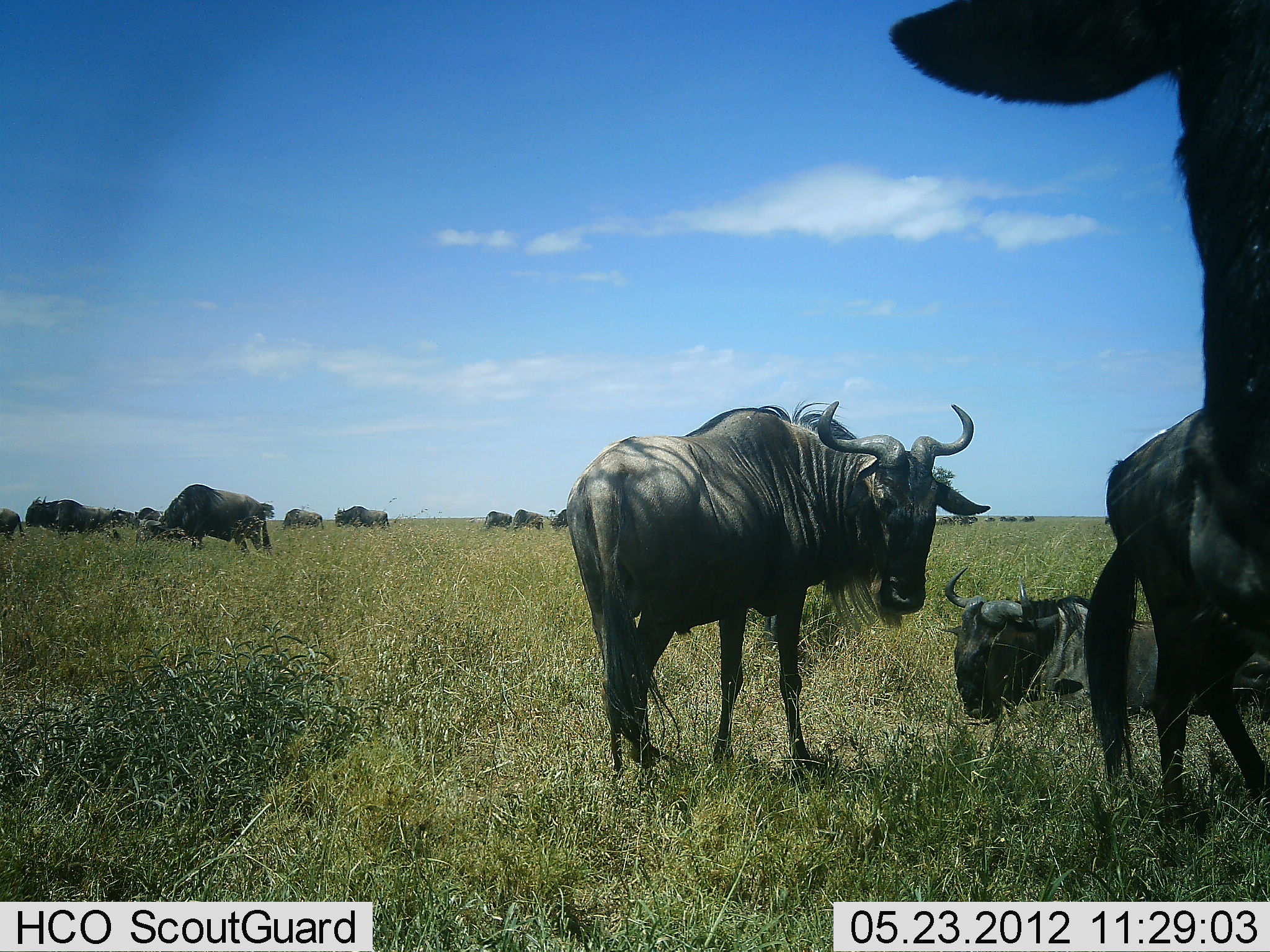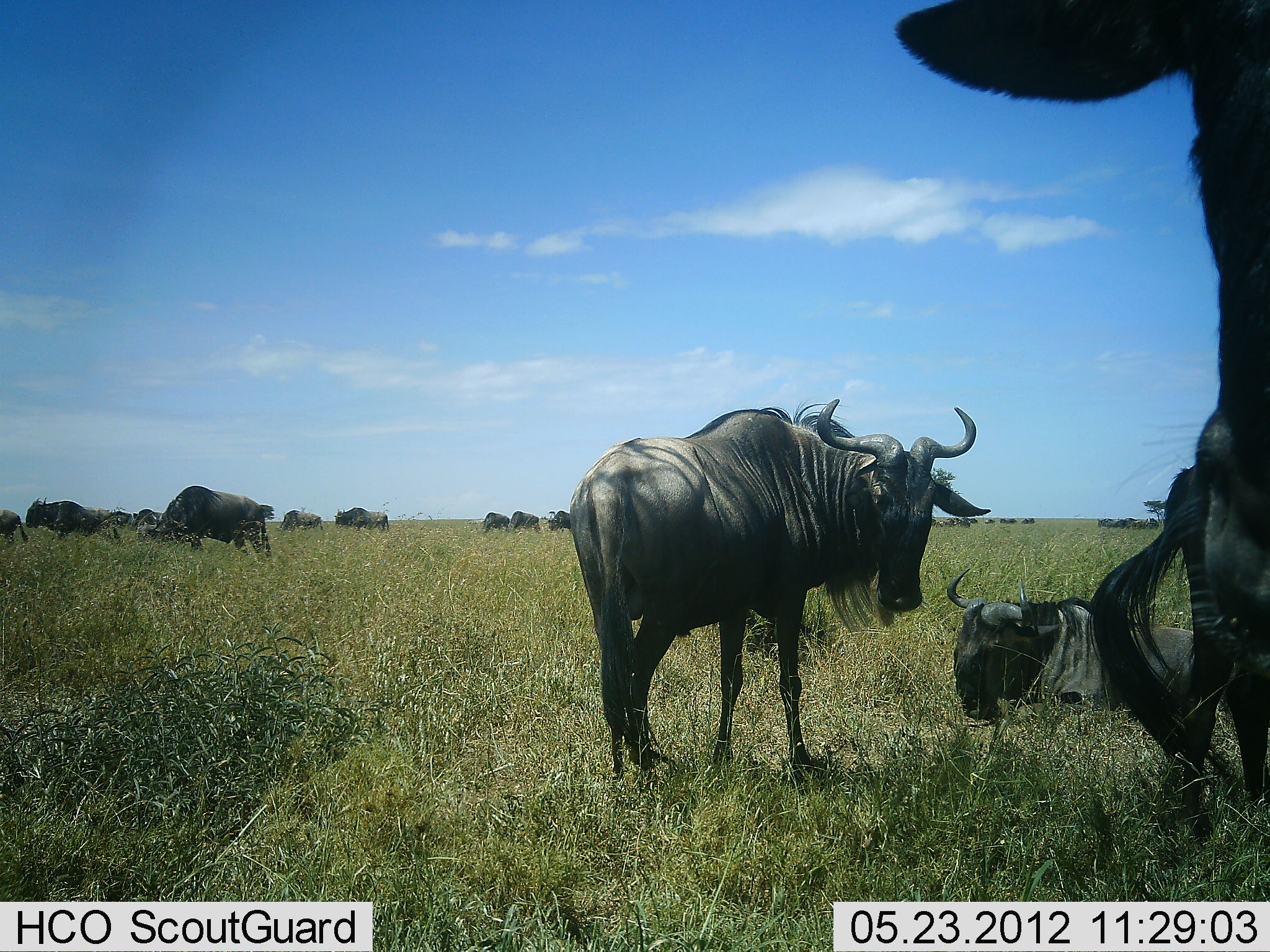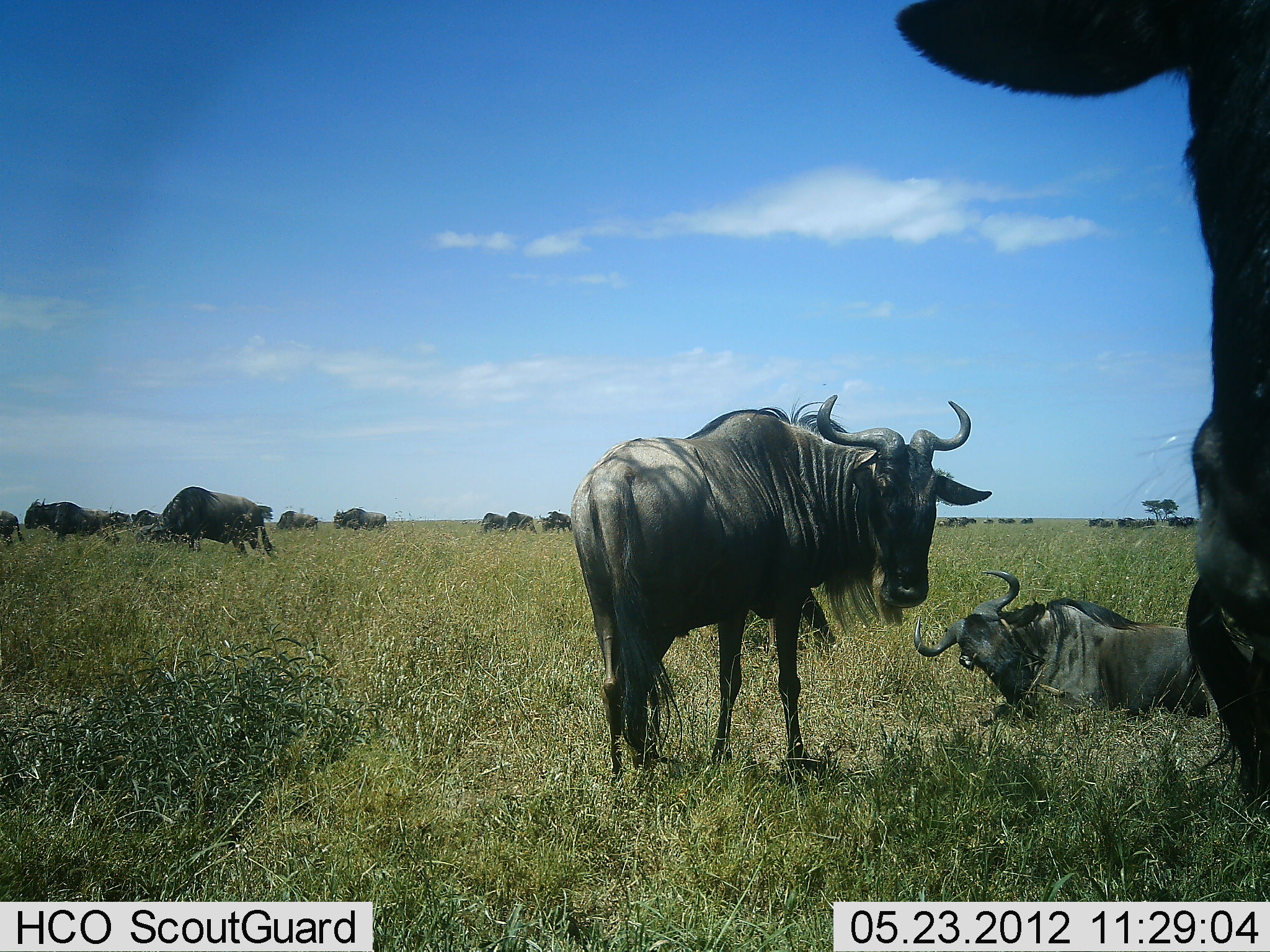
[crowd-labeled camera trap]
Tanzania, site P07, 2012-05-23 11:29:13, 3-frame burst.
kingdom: Animalia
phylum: Chordata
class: Mammalia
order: Artiodactyla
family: Bovidae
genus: Connochaetes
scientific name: Connochaetes taurinus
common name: blue wildebeest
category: wildebeest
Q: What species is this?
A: Wildebeest (blue wildebeest) (Connochaetes taurinus).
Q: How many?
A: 11-50.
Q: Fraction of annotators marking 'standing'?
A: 80%.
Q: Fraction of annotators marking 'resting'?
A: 73%.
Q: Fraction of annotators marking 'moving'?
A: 27%.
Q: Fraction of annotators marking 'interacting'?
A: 0%.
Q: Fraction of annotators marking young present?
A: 0%.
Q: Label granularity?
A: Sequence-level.